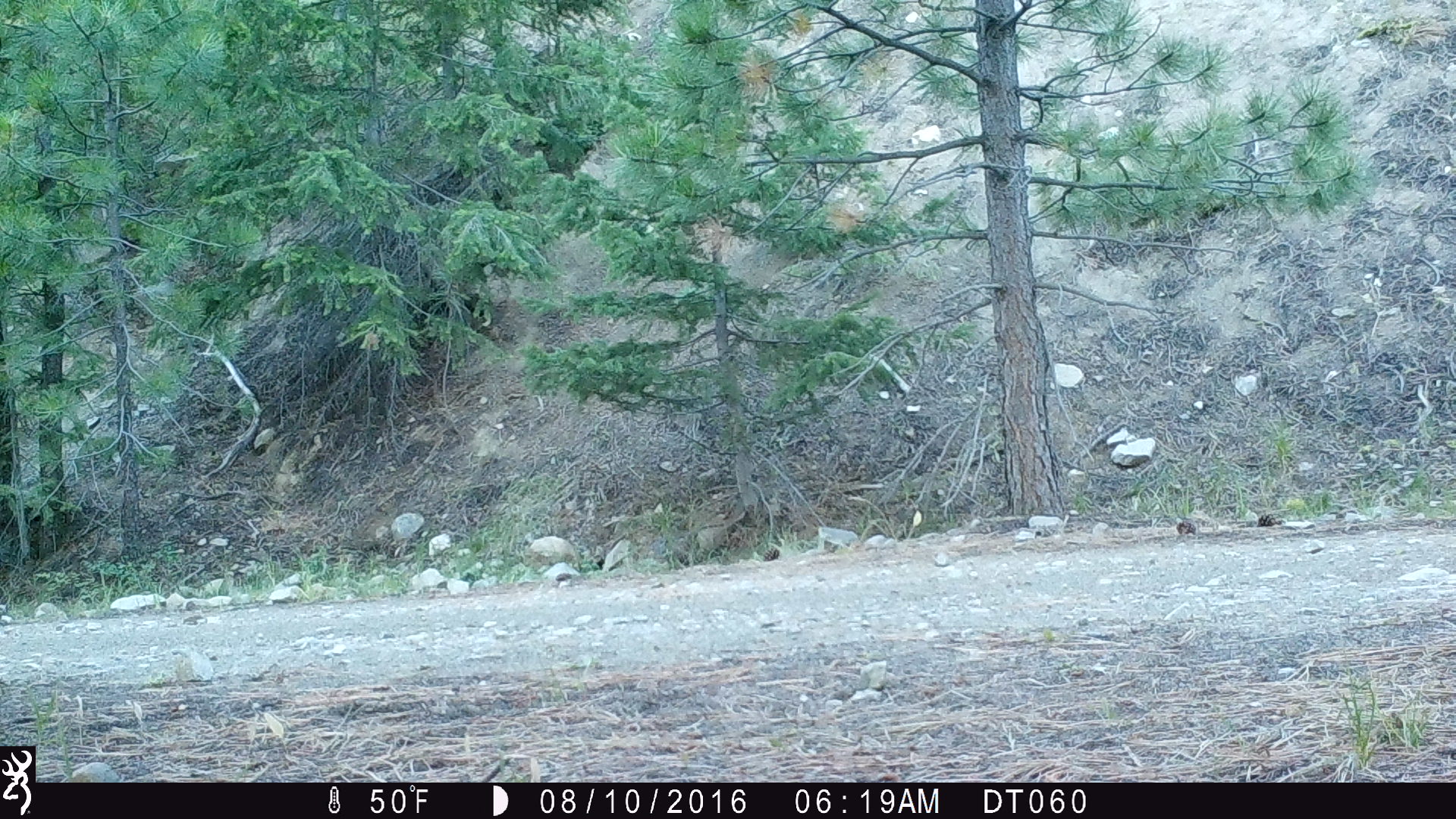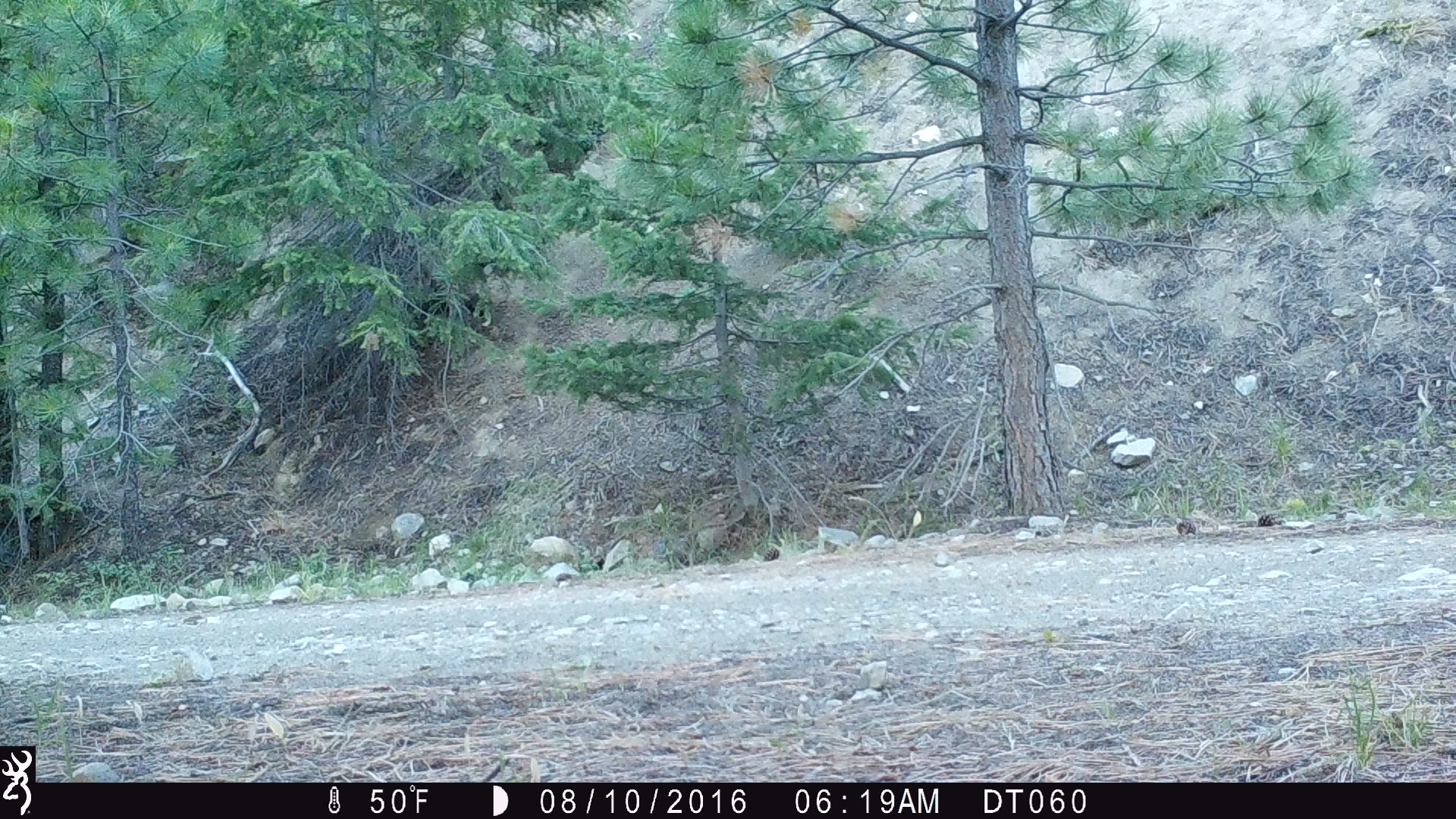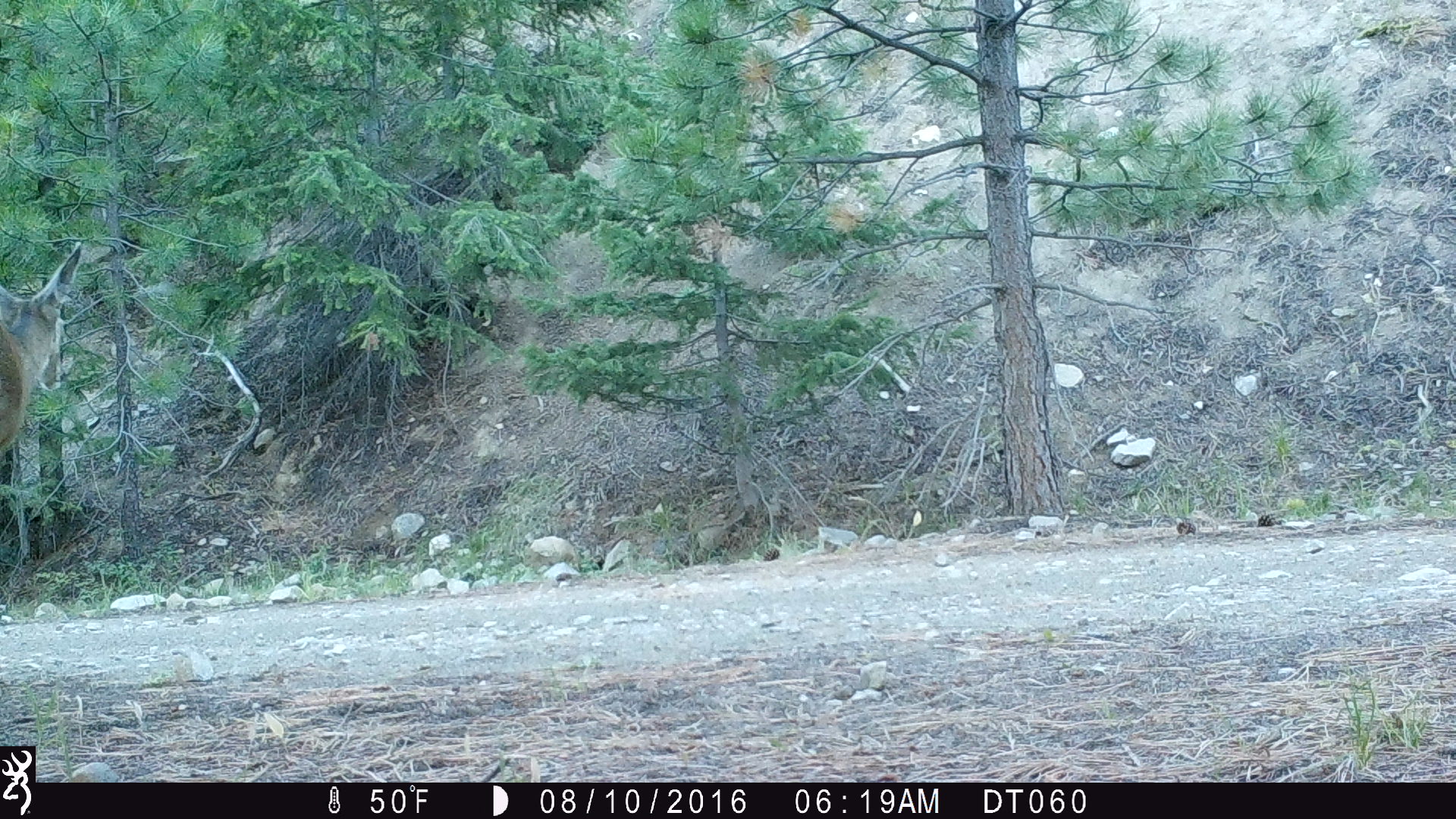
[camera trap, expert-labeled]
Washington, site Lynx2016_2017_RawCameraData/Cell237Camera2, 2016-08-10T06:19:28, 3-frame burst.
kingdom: Animalia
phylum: Chordata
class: Mammalia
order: Artiodactyla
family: Cervidae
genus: Odocoileus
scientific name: Odocoileus hemionus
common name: mule deer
Odocoileus hemionus (mule deer). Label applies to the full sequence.